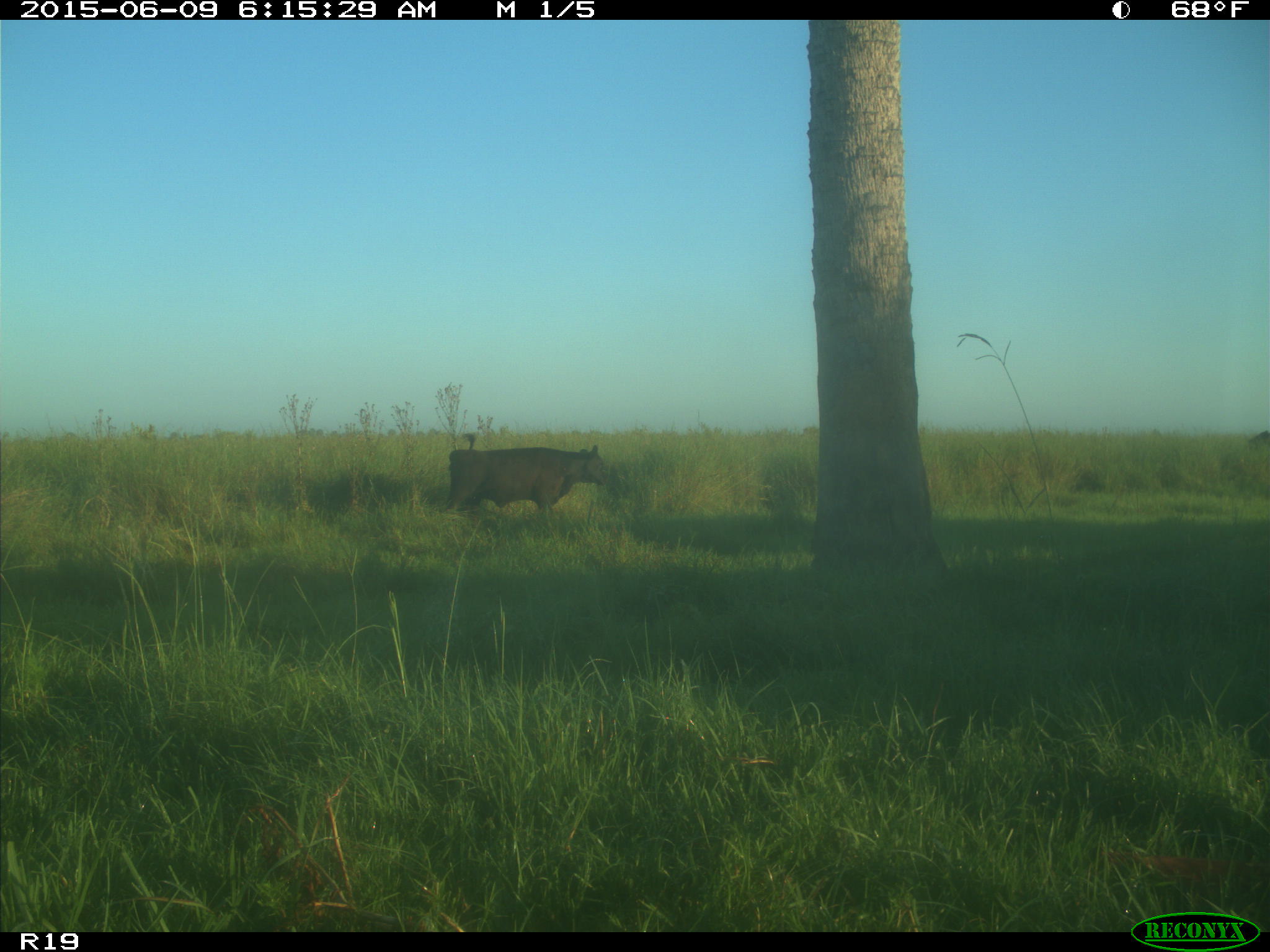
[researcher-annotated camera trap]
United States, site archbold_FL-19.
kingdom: Animalia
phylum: Chordata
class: Mammalia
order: Artiodactyla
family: Bovidae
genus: Bos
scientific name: Bos taurus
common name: domestic cow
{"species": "Bos taurus (domestic cow)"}